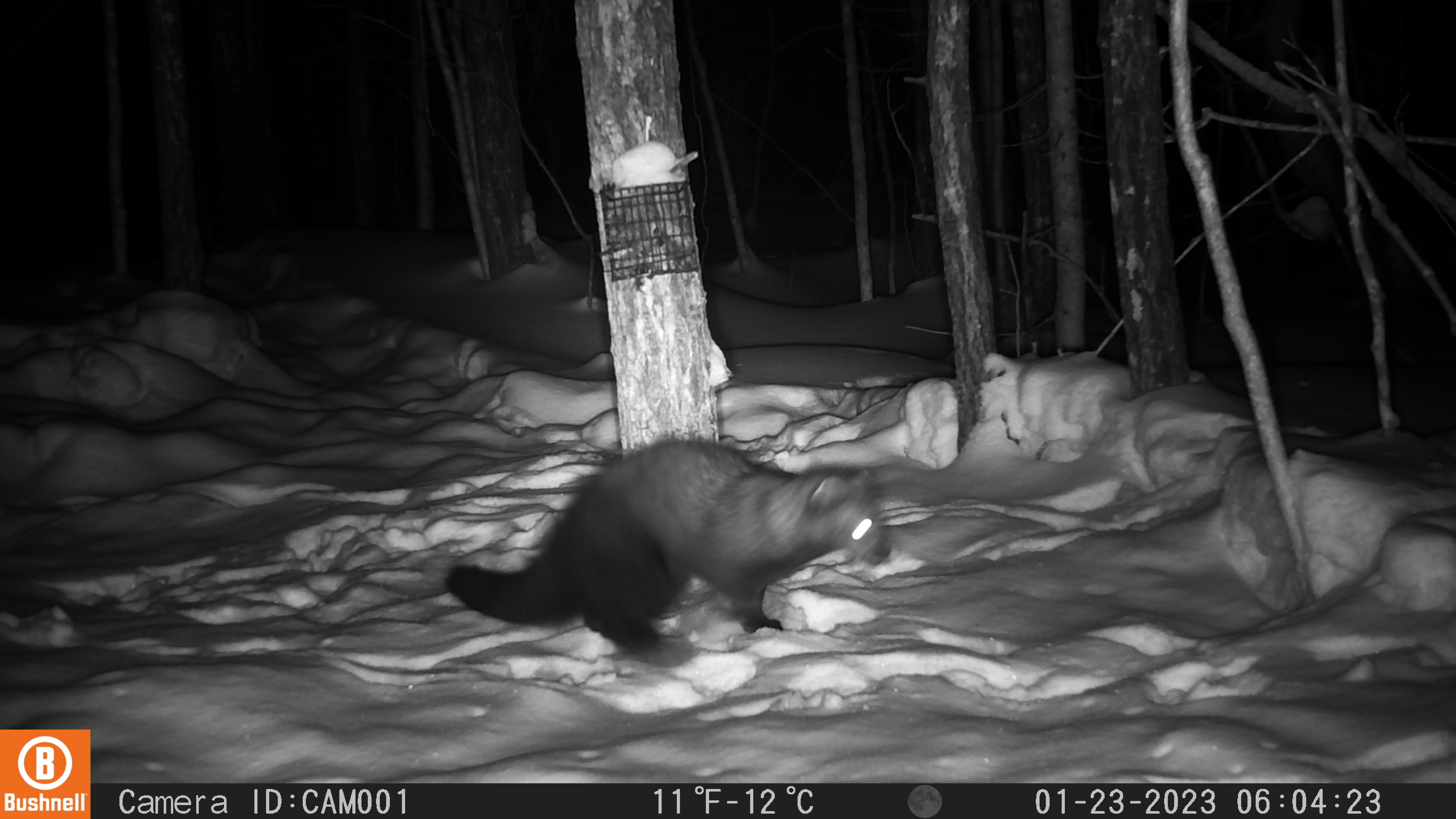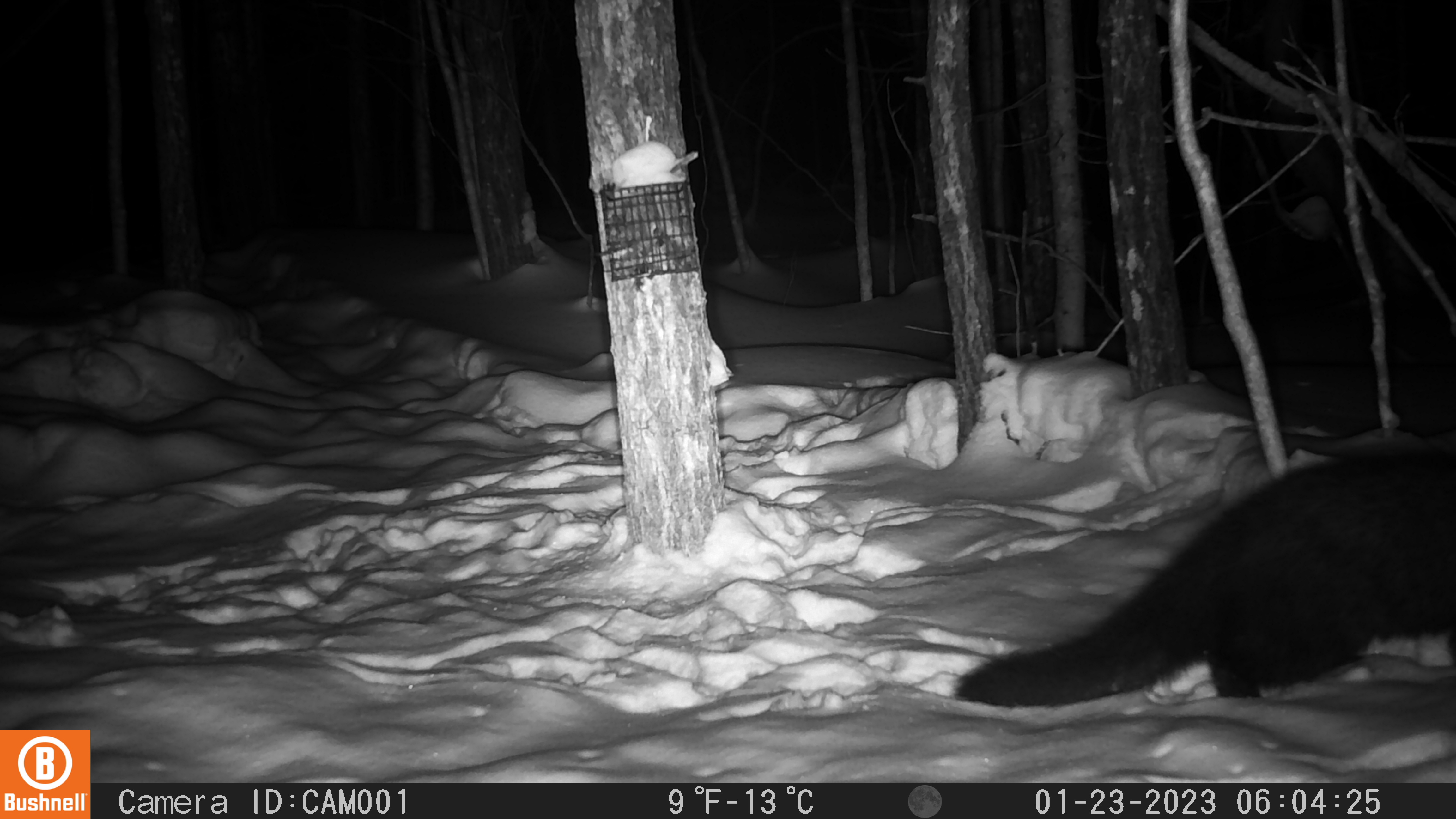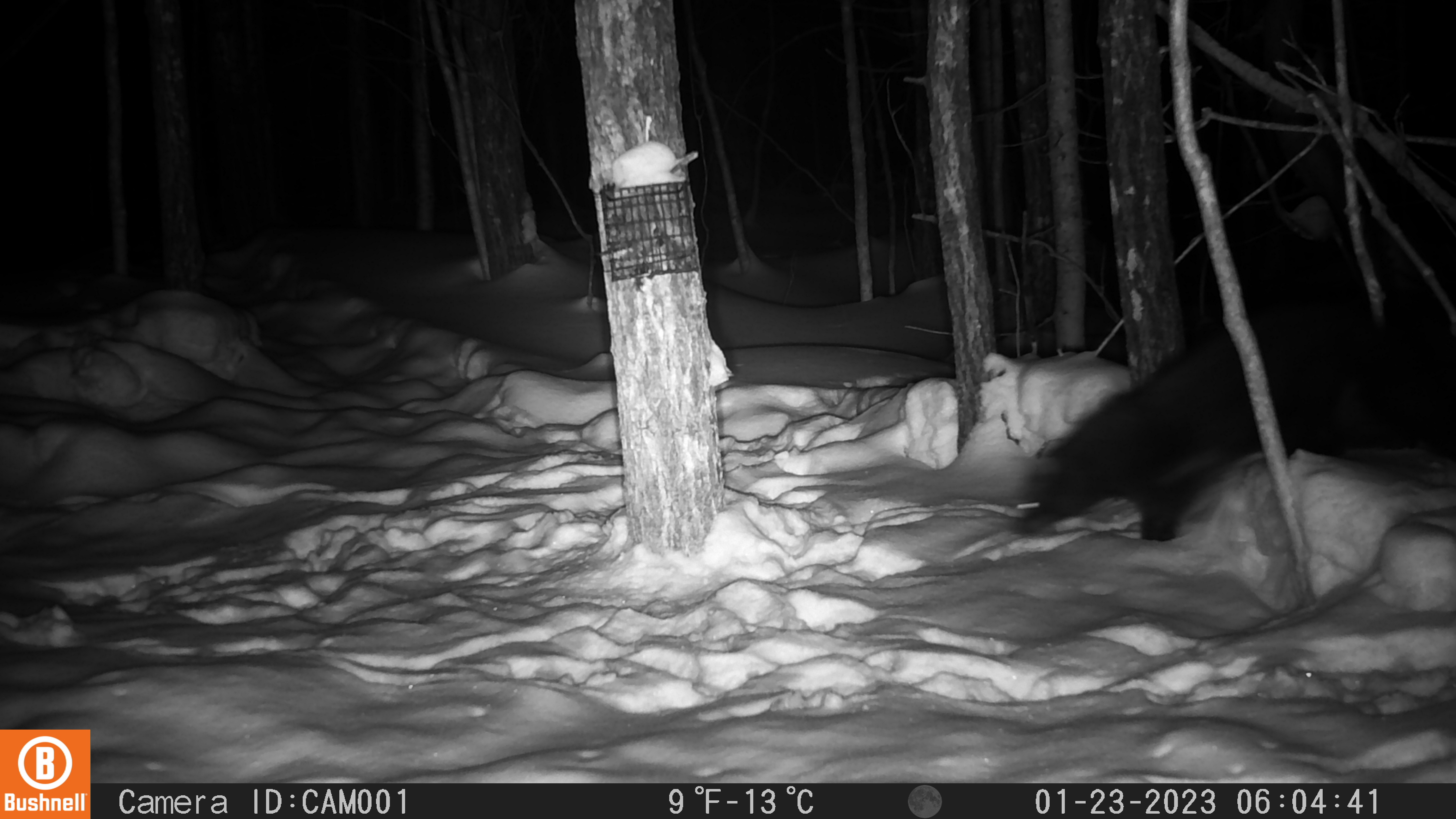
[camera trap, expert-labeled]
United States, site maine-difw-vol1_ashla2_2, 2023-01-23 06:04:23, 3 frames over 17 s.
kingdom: Animalia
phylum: Chordata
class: Mammalia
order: Carnivora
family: Mustelidae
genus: Pekania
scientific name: Pekania pennanti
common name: fisher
Fisher (Pekania pennanti).